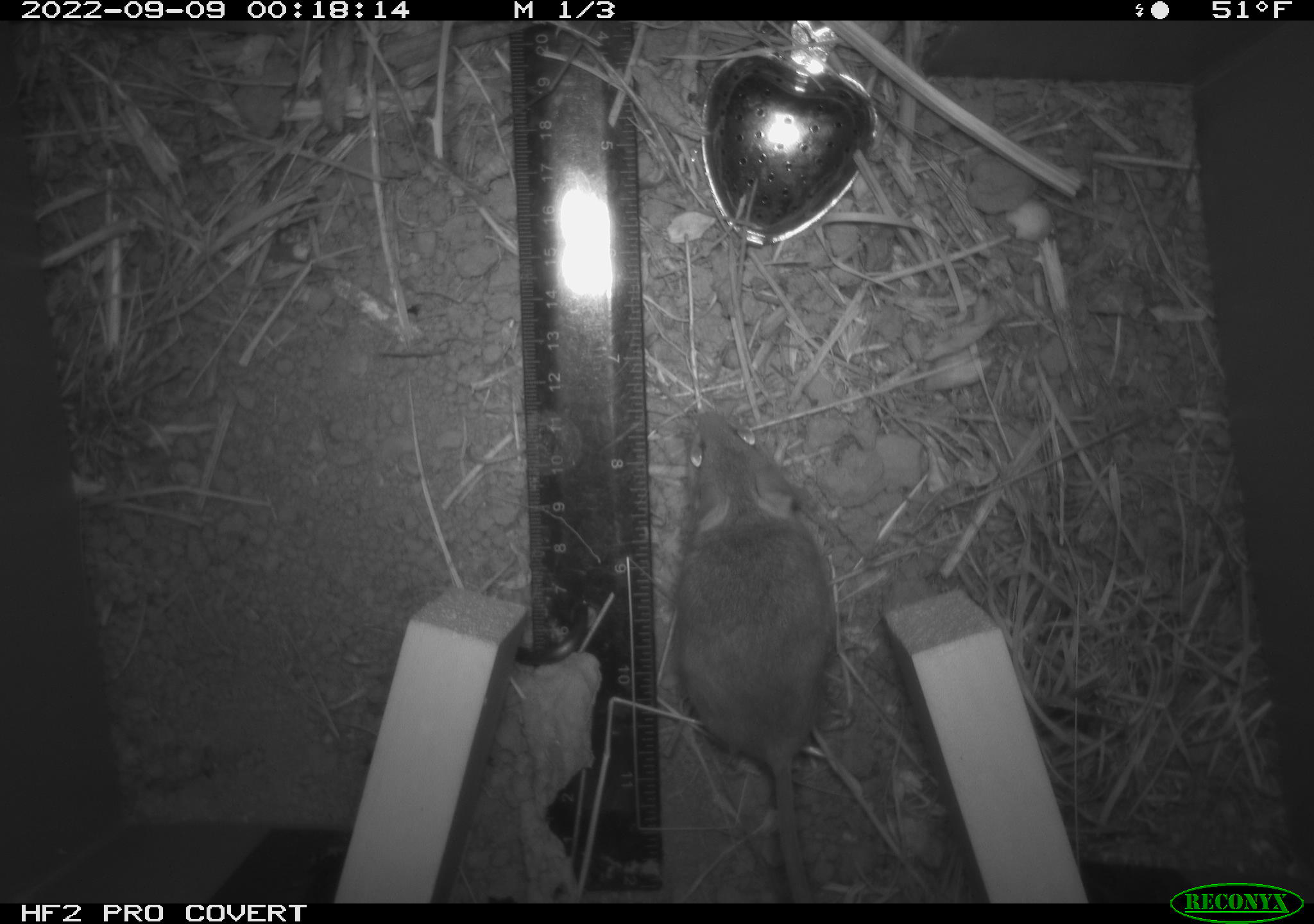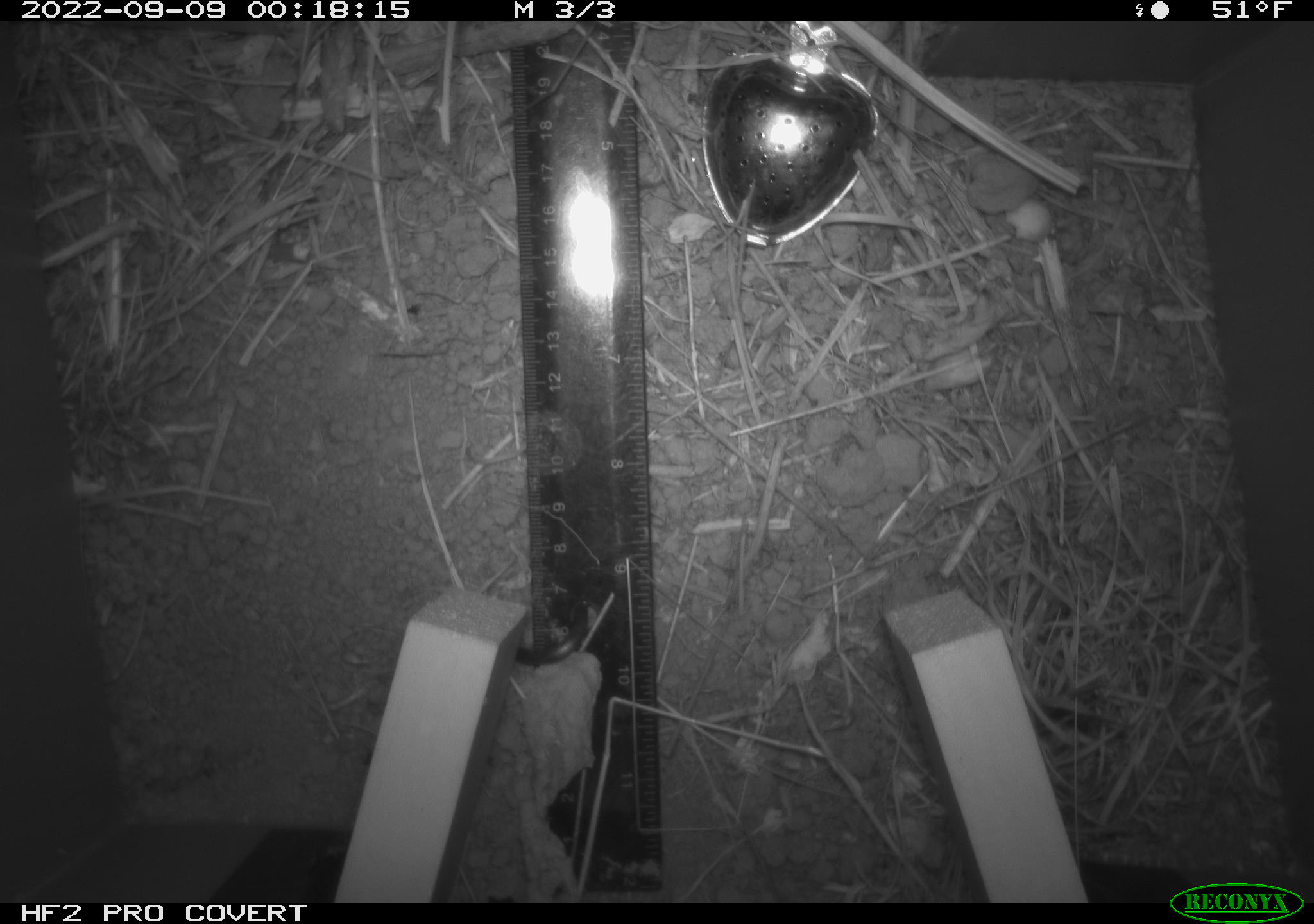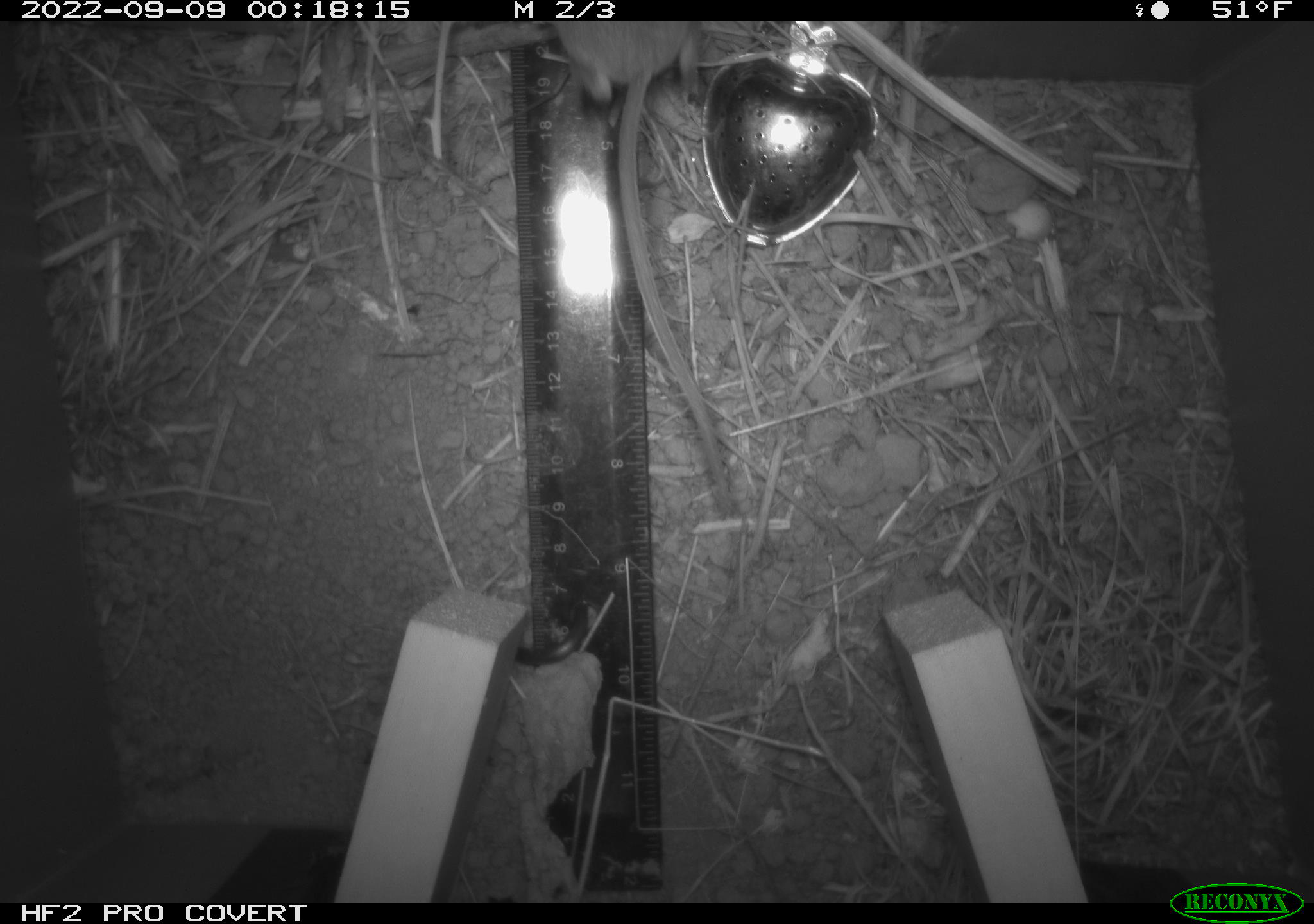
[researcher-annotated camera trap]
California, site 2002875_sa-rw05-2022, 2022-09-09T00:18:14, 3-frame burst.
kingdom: Animalia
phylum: Chordata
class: Mammalia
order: Rodentia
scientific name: Rodentia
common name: mouse species